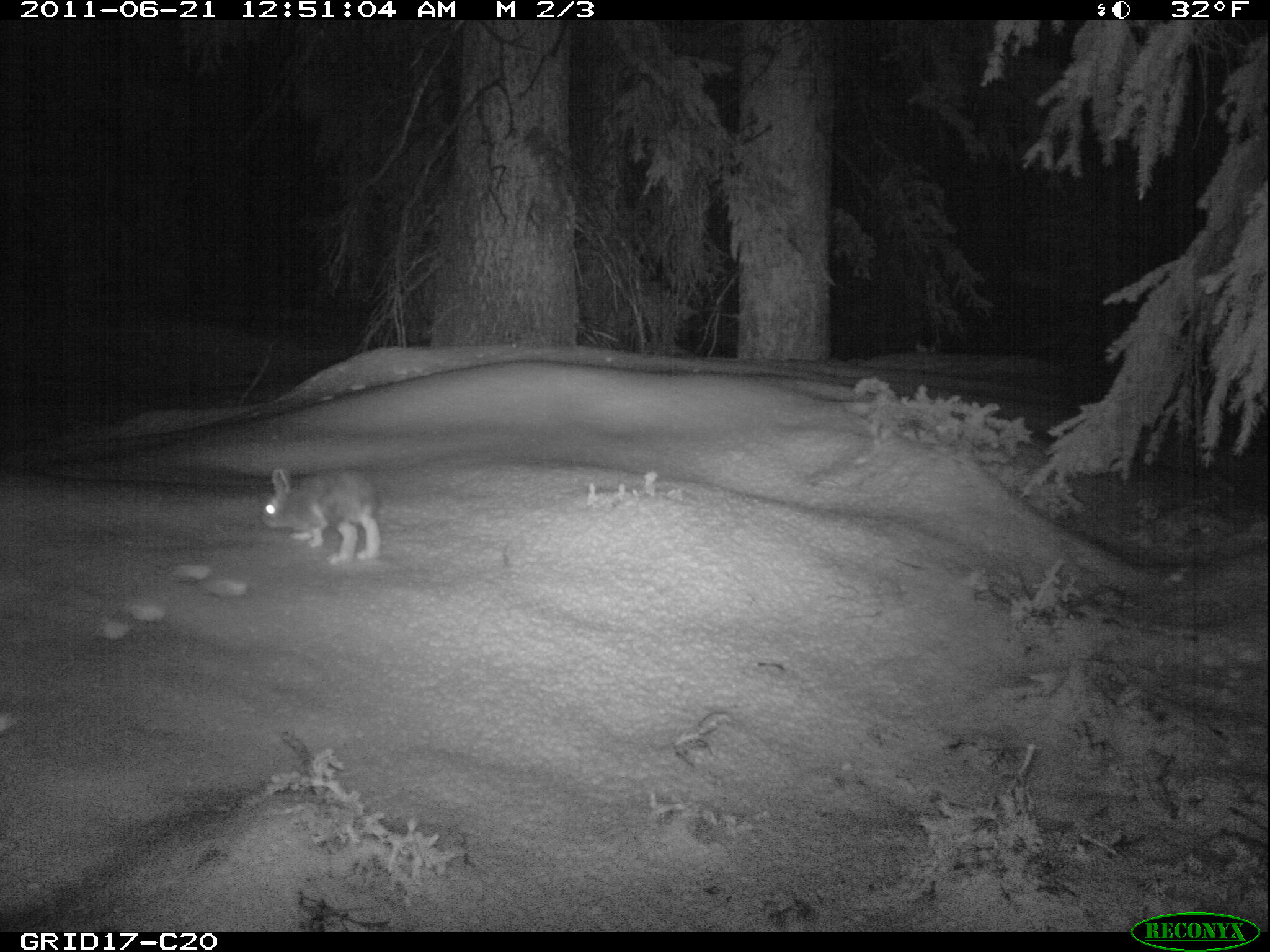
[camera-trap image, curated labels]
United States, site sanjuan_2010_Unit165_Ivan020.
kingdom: Animalia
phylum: Chordata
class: Mammalia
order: Lagomorpha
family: Leporidae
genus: Lepus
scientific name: Lepus americanus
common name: snowshoe hare